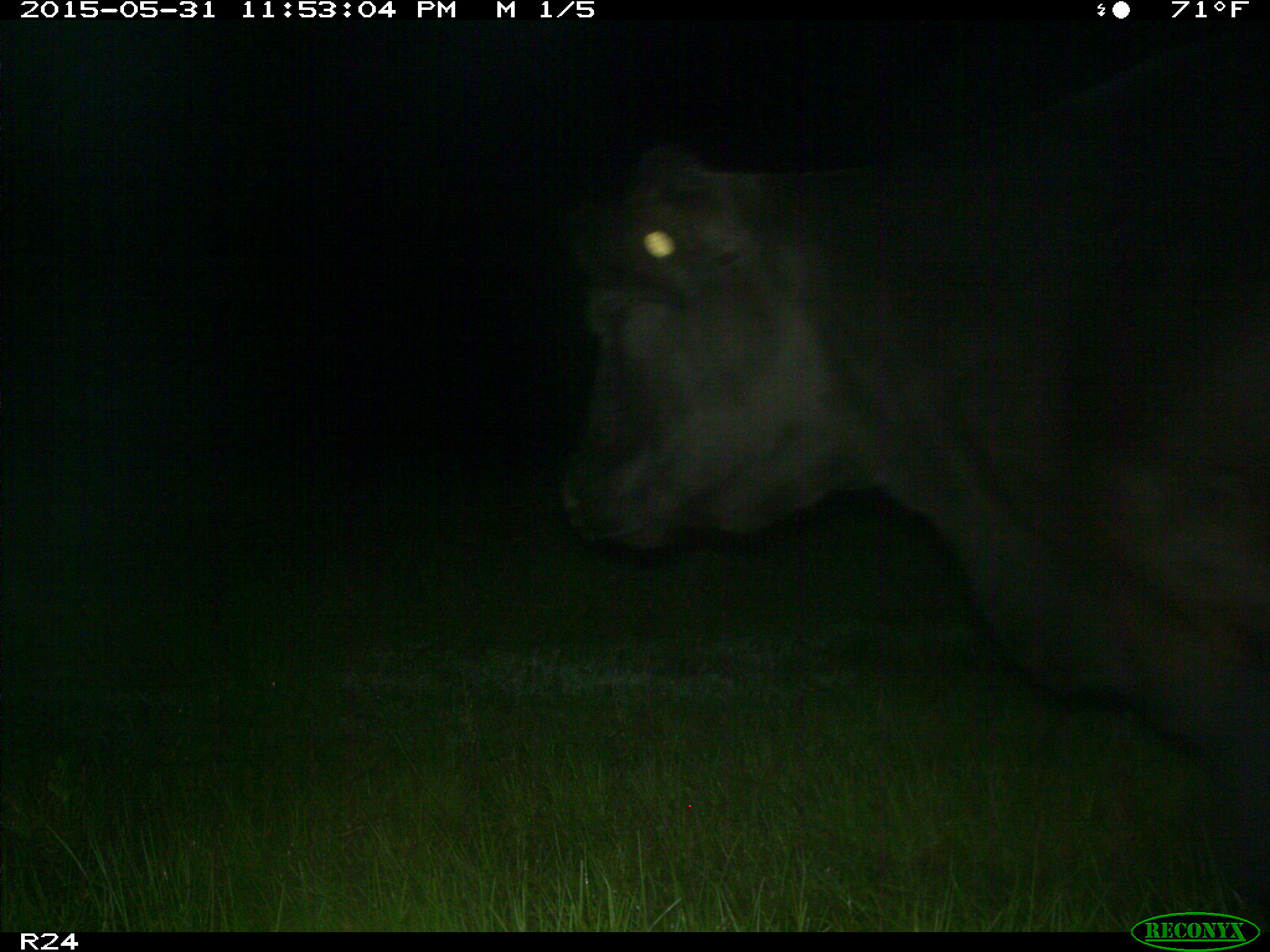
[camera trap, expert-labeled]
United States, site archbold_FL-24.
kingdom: Animalia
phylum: Chordata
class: Mammalia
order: Artiodactyla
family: Bovidae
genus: Bos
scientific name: Bos taurus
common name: domestic cow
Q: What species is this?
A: Bos taurus (domestic cow).